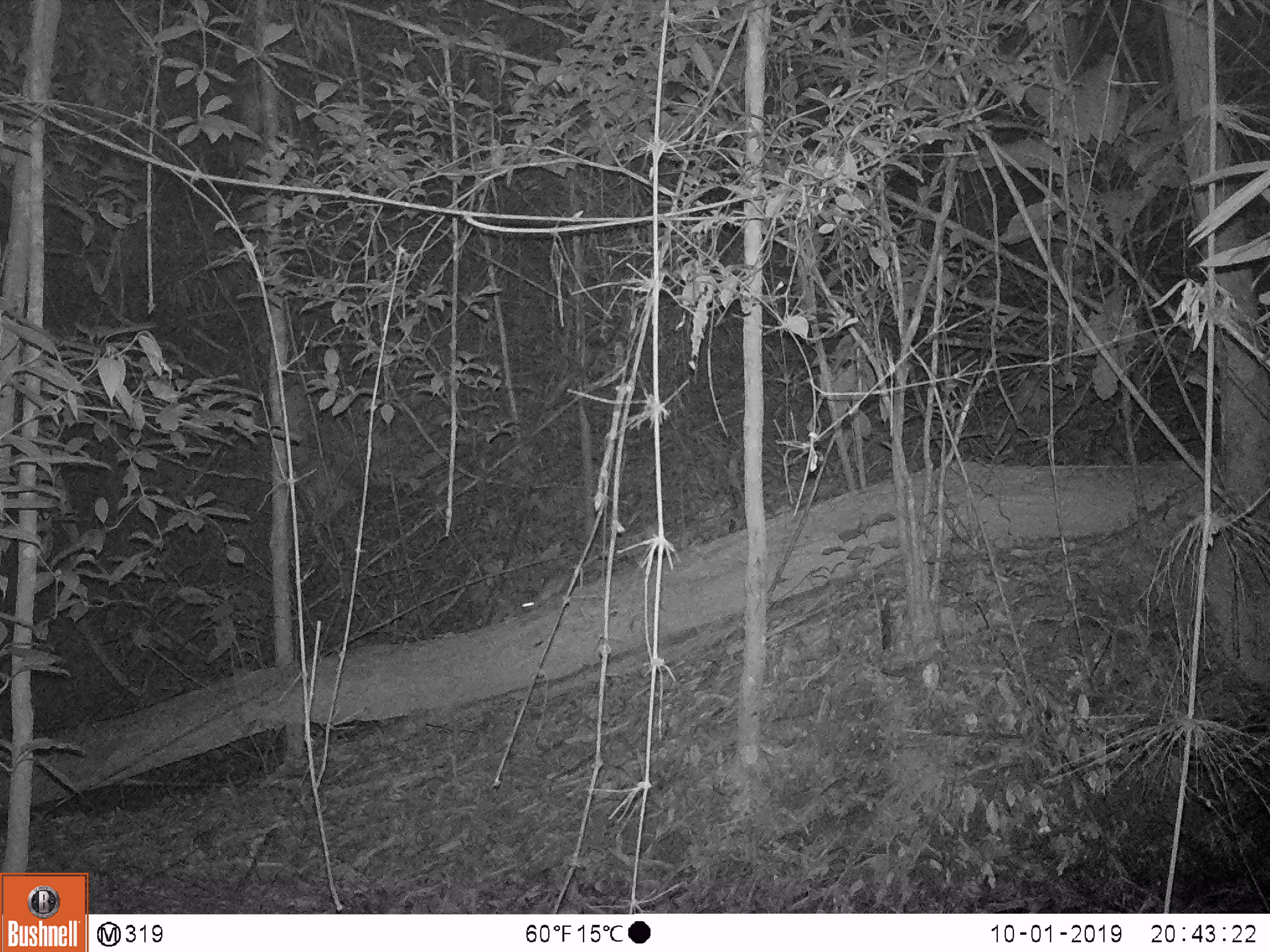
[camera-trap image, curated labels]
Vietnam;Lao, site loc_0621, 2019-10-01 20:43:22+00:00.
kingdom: Animalia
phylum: Chordata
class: Mammalia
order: Rodentia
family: Muridae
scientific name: Muridae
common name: old-world mice and rats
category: unidentified murid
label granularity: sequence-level